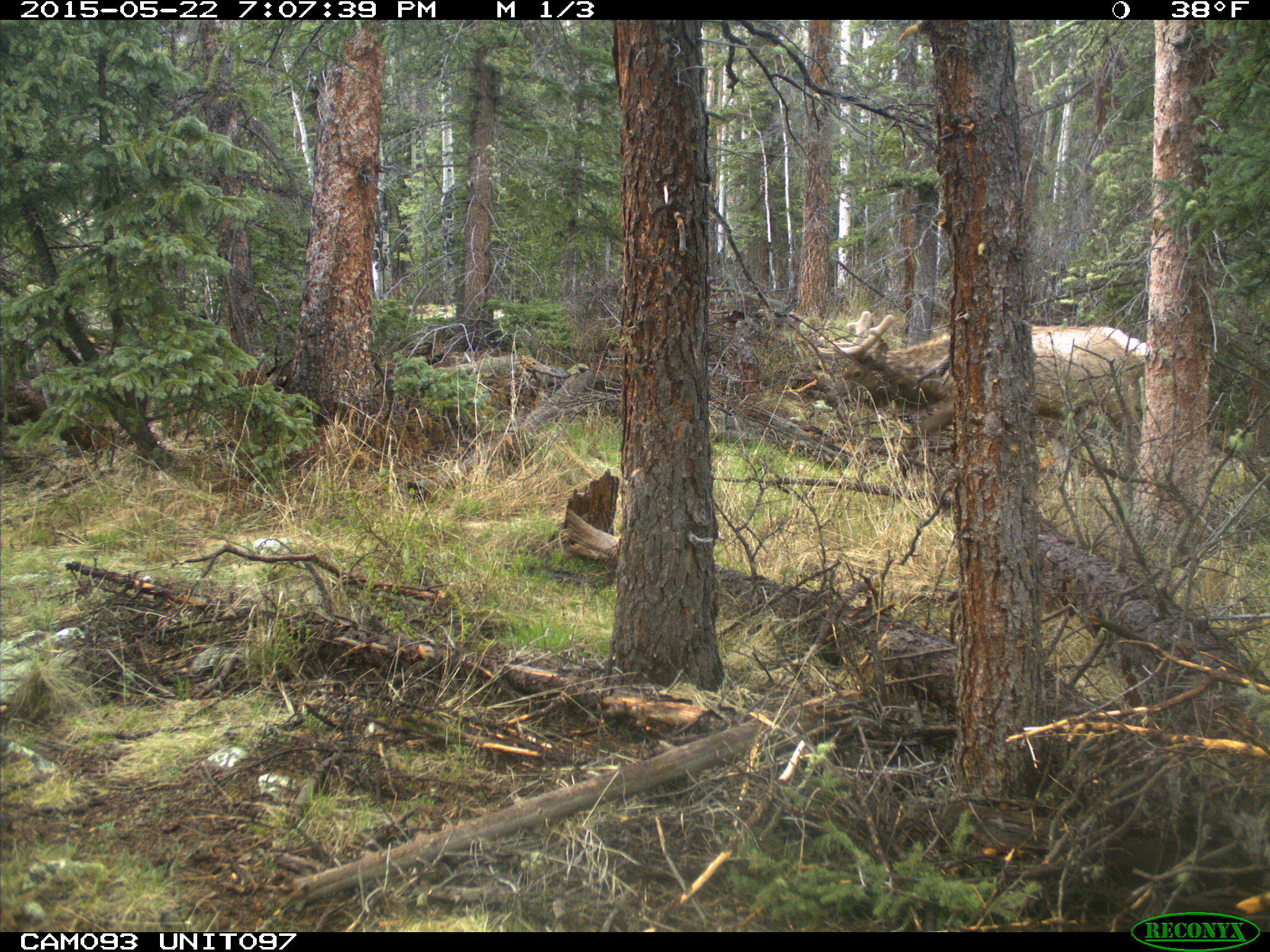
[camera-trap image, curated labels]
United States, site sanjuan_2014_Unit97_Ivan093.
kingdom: Animalia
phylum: Chordata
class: Mammalia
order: Artiodactyla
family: Cervidae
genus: Cervus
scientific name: Cervus elaphus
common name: red deer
Cervus elaphus (red deer).